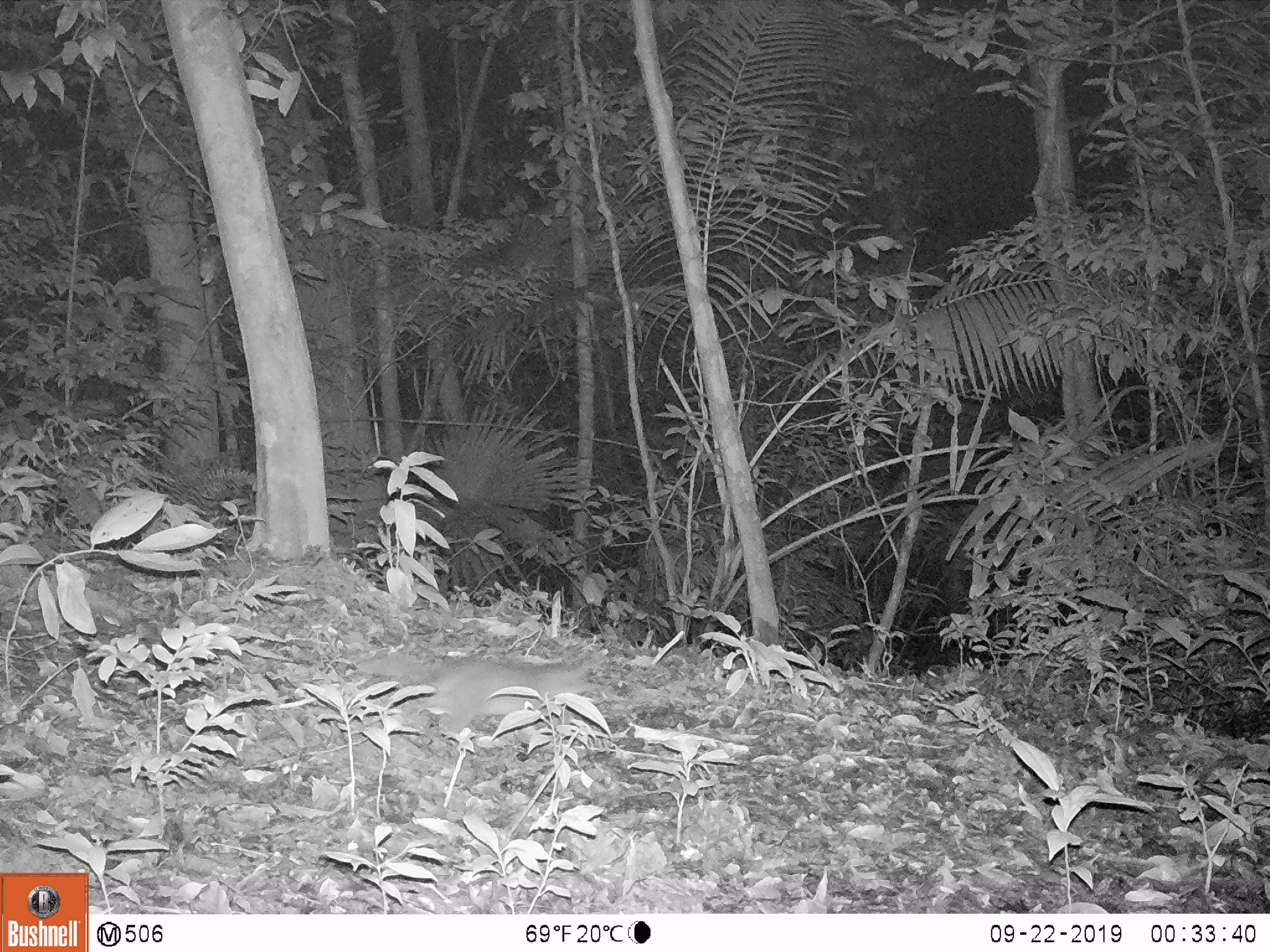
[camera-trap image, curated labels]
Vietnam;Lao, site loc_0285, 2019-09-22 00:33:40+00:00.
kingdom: Animalia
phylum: Chordata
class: Mammalia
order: Carnivora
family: Mustelidae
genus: Melogale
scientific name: Melogale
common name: ferret badger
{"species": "ferret badger (Melogale)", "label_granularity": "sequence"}